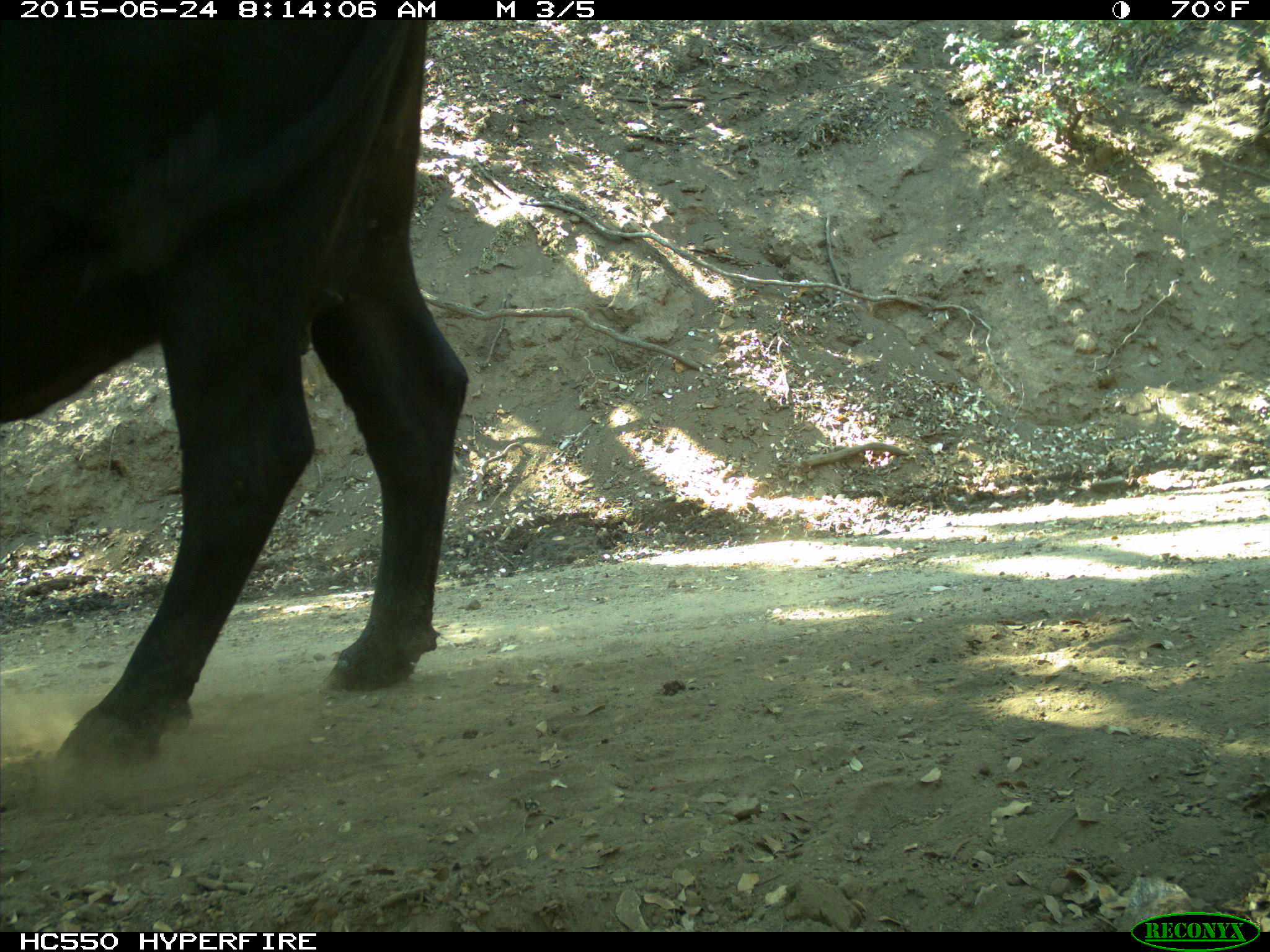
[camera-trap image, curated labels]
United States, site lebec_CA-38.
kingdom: Animalia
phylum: Chordata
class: Mammalia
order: Artiodactyla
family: Bovidae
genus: Bos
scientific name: Bos taurus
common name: domestic cow